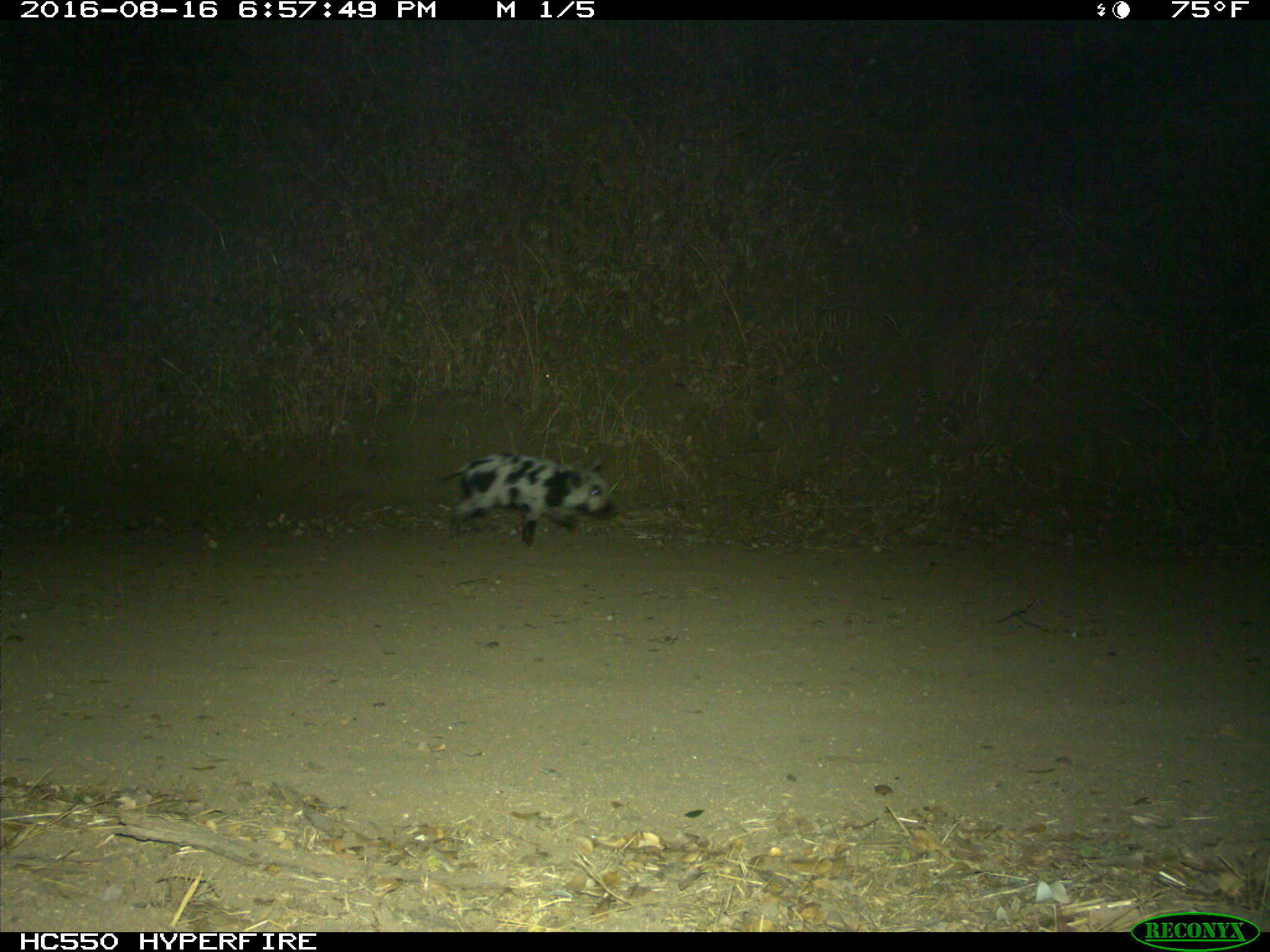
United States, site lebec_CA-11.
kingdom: Animalia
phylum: Chordata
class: Mammalia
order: Artiodactyla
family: Suidae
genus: Sus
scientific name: Sus scrofa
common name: wild boar